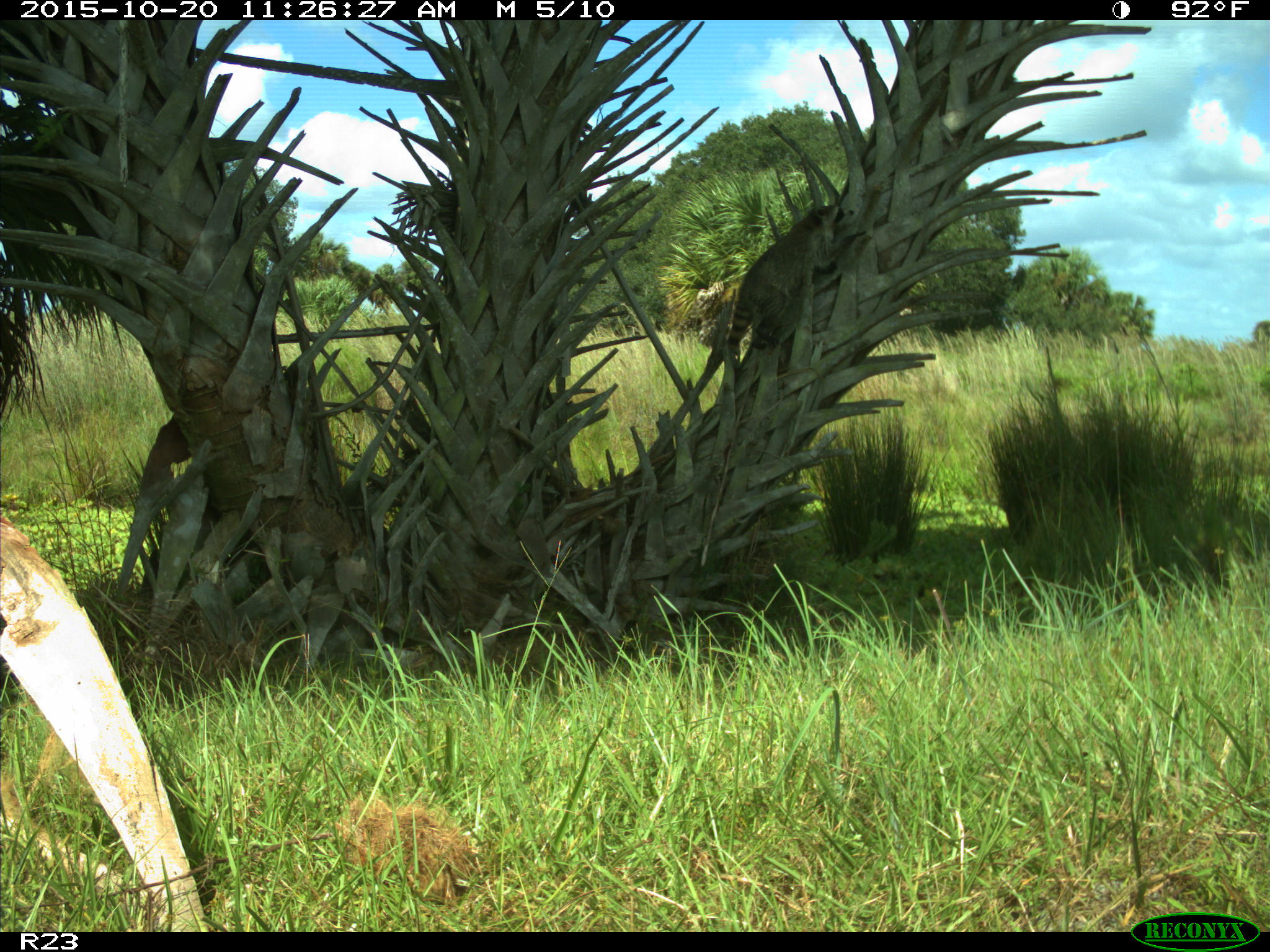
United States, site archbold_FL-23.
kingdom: Animalia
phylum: Chordata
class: Mammalia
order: Carnivora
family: Procyonidae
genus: Procyon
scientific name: Procyon lotor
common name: common raccoon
Procyon lotor (common raccoon).